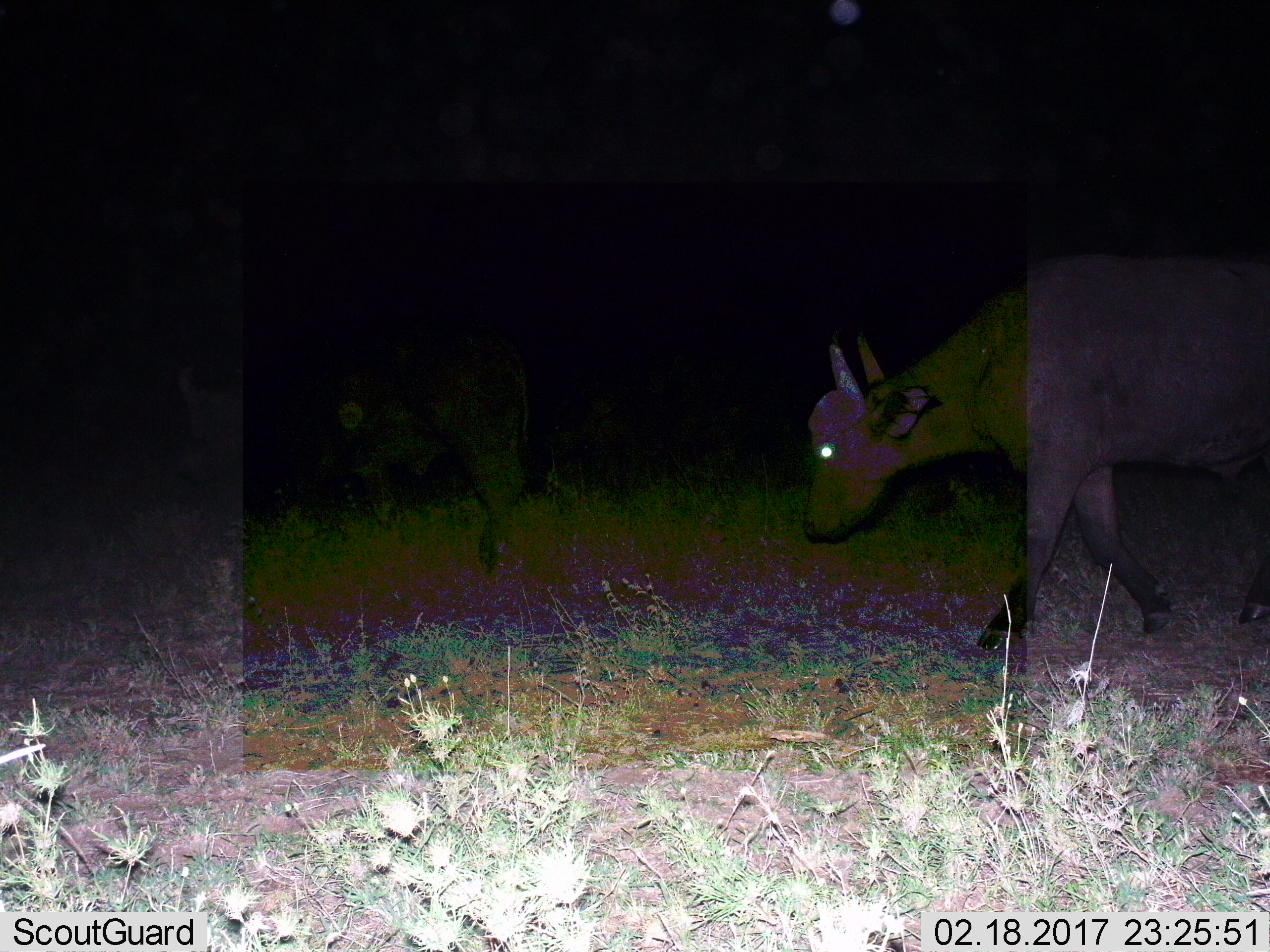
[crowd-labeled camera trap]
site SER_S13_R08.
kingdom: Animalia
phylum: Chordata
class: Mammalia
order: Artiodactyla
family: Bovidae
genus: Syncerus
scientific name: Syncerus caffer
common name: african buffalo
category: buffalo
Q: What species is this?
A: Buffalo (african buffalo) (Syncerus caffer).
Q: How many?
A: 2.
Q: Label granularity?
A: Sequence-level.